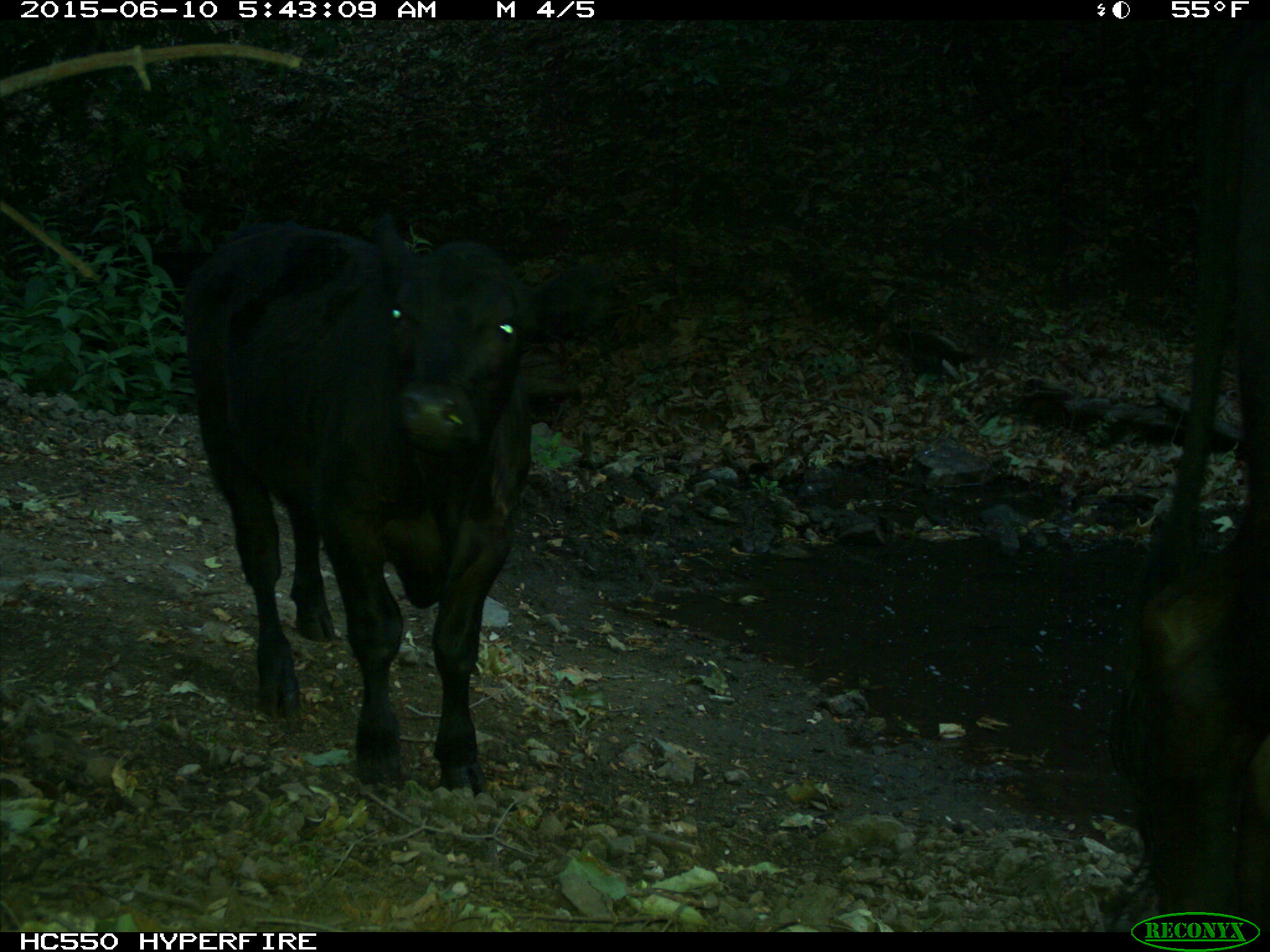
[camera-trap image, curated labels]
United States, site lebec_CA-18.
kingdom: Animalia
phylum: Chordata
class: Mammalia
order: Artiodactyla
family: Bovidae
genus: Bos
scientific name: Bos taurus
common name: domestic cow